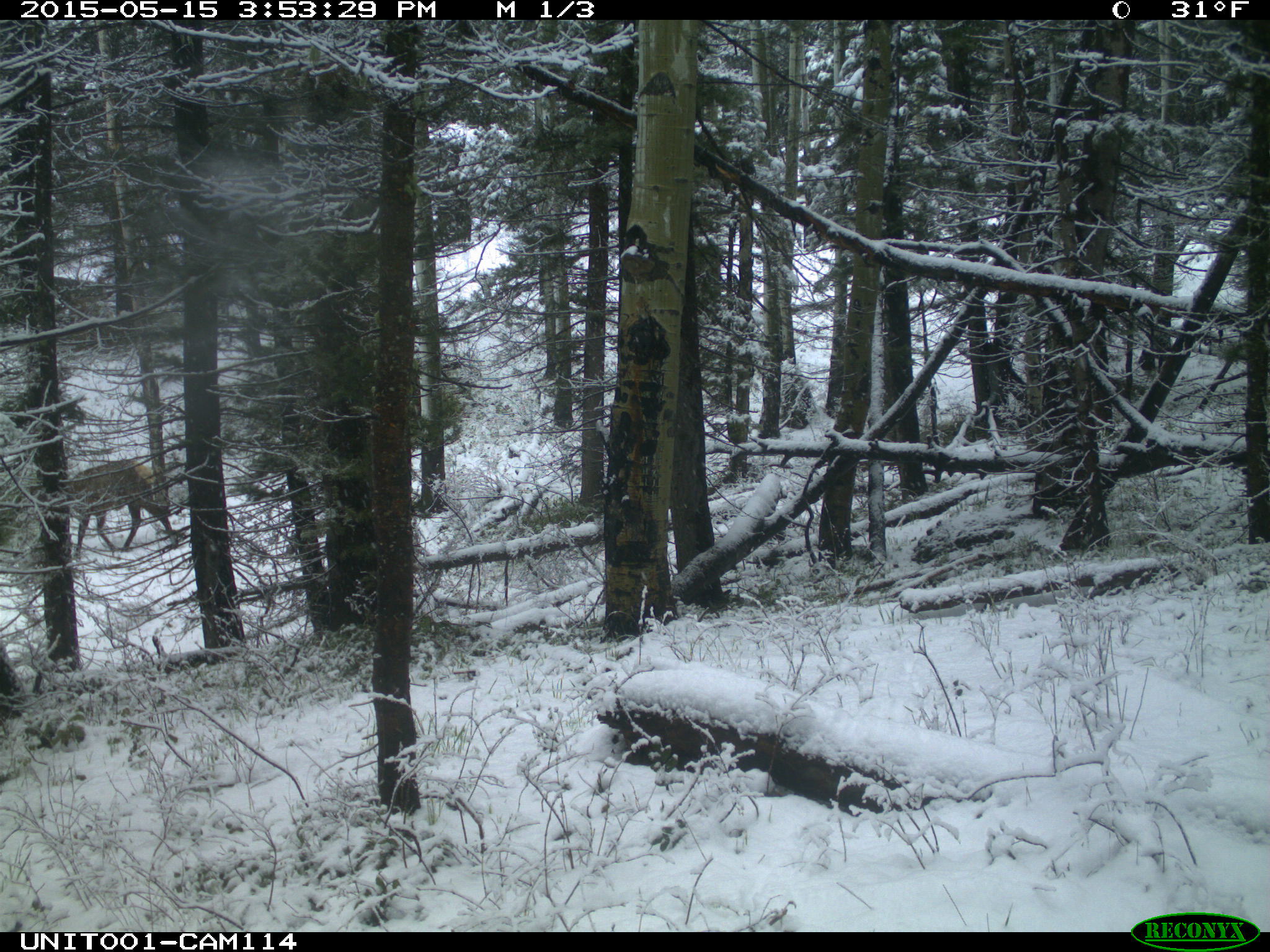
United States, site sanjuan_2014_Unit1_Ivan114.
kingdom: Animalia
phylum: Chordata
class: Mammalia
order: Artiodactyla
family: Cervidae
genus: Cervus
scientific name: Cervus elaphus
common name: red deer